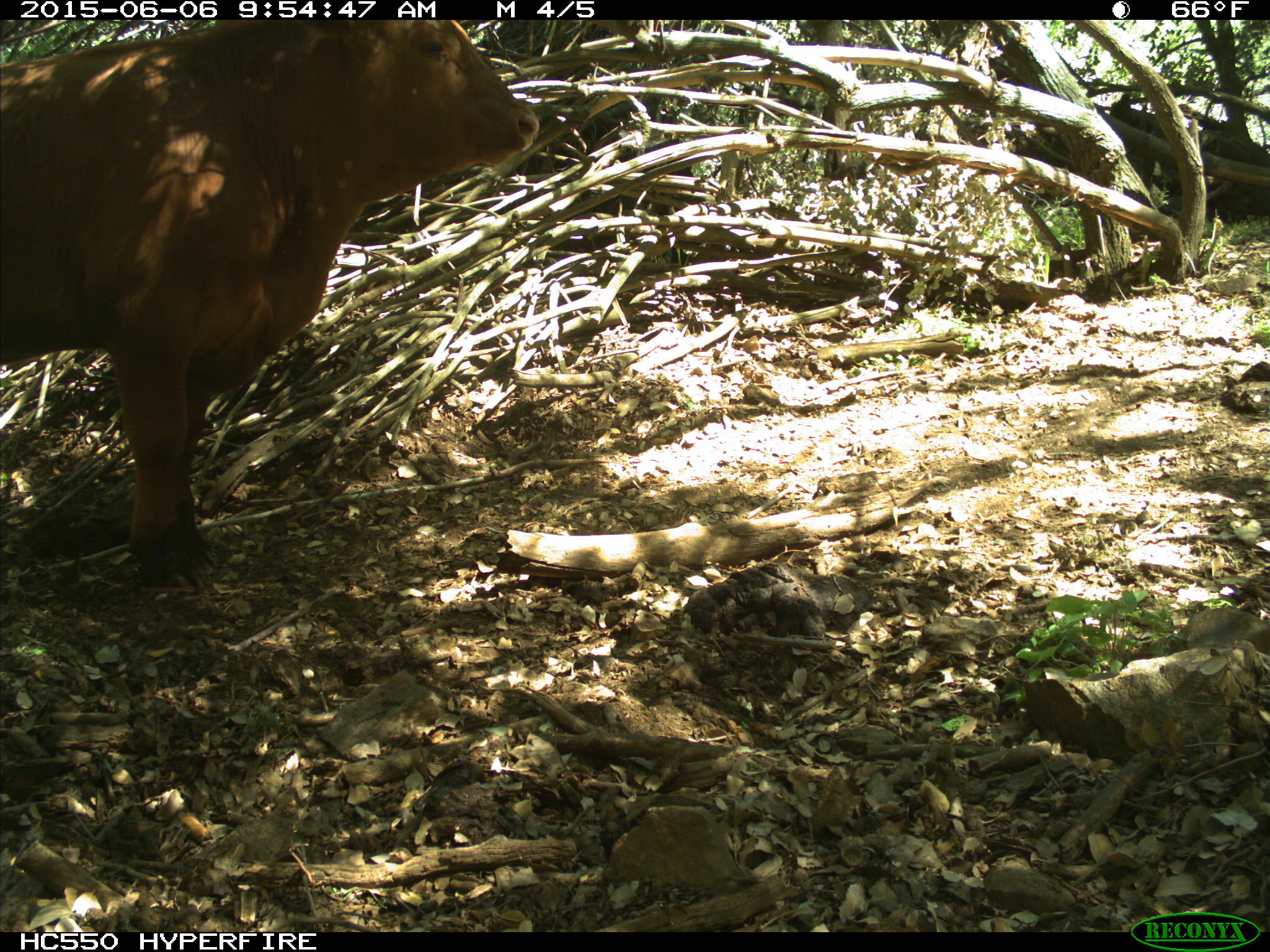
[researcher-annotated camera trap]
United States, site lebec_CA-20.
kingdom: Animalia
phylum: Chordata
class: Mammalia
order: Artiodactyla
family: Bovidae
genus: Bos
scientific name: Bos taurus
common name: domestic cow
Bos taurus (domestic cow).